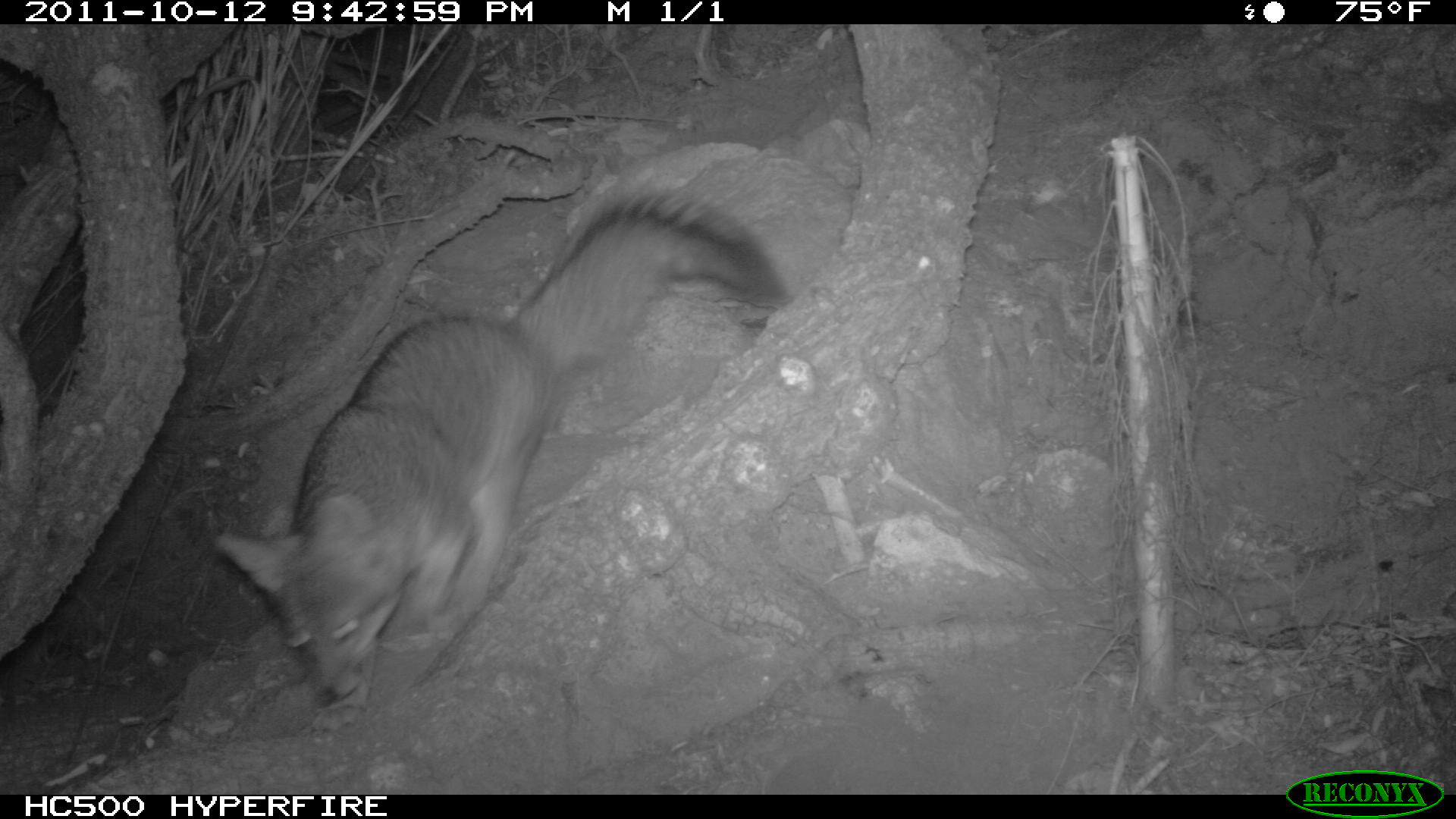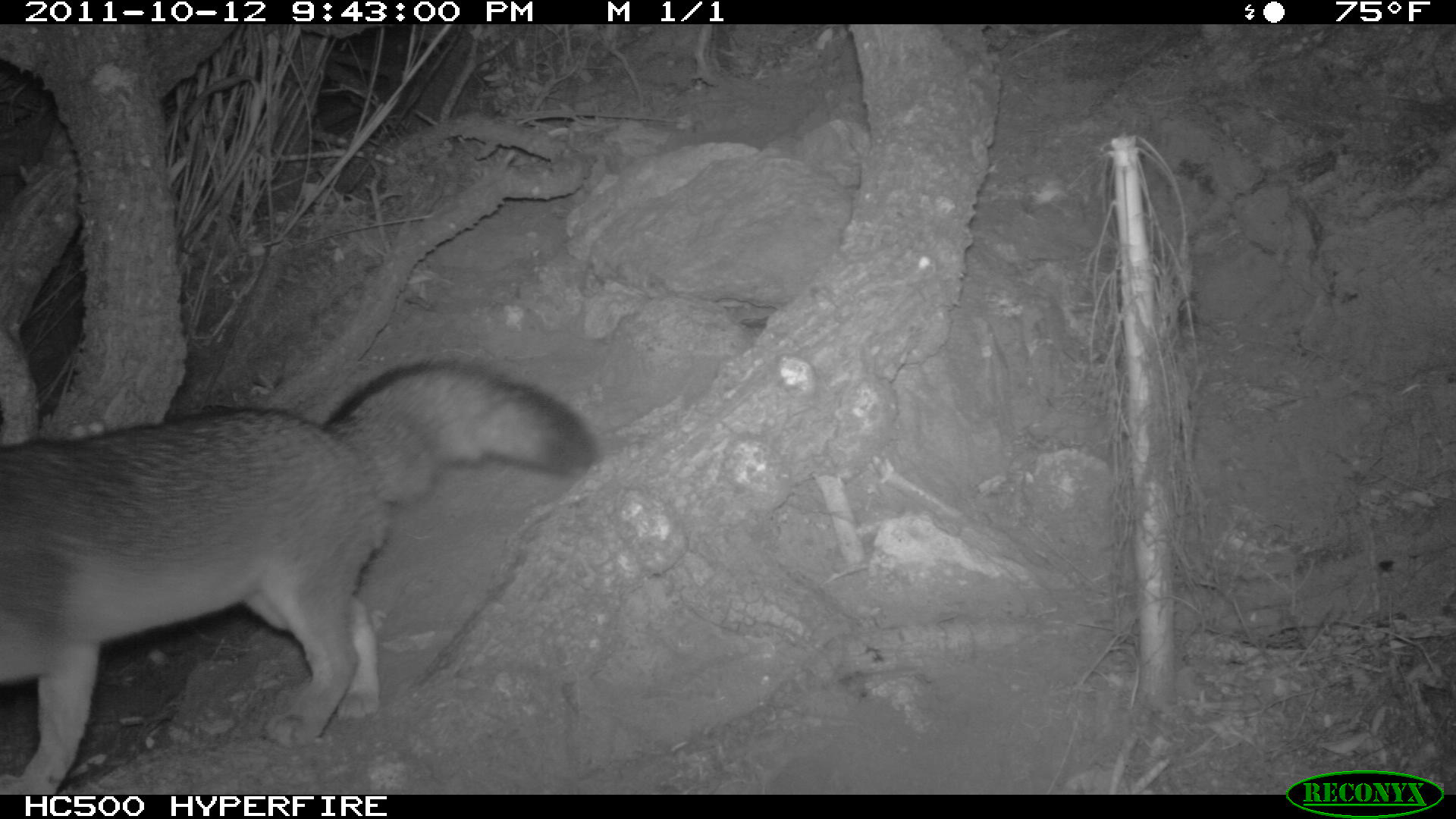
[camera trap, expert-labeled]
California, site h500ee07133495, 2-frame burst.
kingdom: Animalia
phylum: Chordata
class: Mammalia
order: Carnivora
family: Canidae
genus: Urocyon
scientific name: Urocyon littoralis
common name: island fox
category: fox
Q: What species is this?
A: Fox (island fox) (Urocyon littoralis).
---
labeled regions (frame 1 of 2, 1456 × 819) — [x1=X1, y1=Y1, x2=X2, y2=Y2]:
fox: [x1=215, y1=193, x2=783, y2=730]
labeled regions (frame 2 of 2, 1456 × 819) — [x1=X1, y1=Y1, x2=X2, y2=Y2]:
fox: [x1=0, y1=362, x2=599, y2=794]